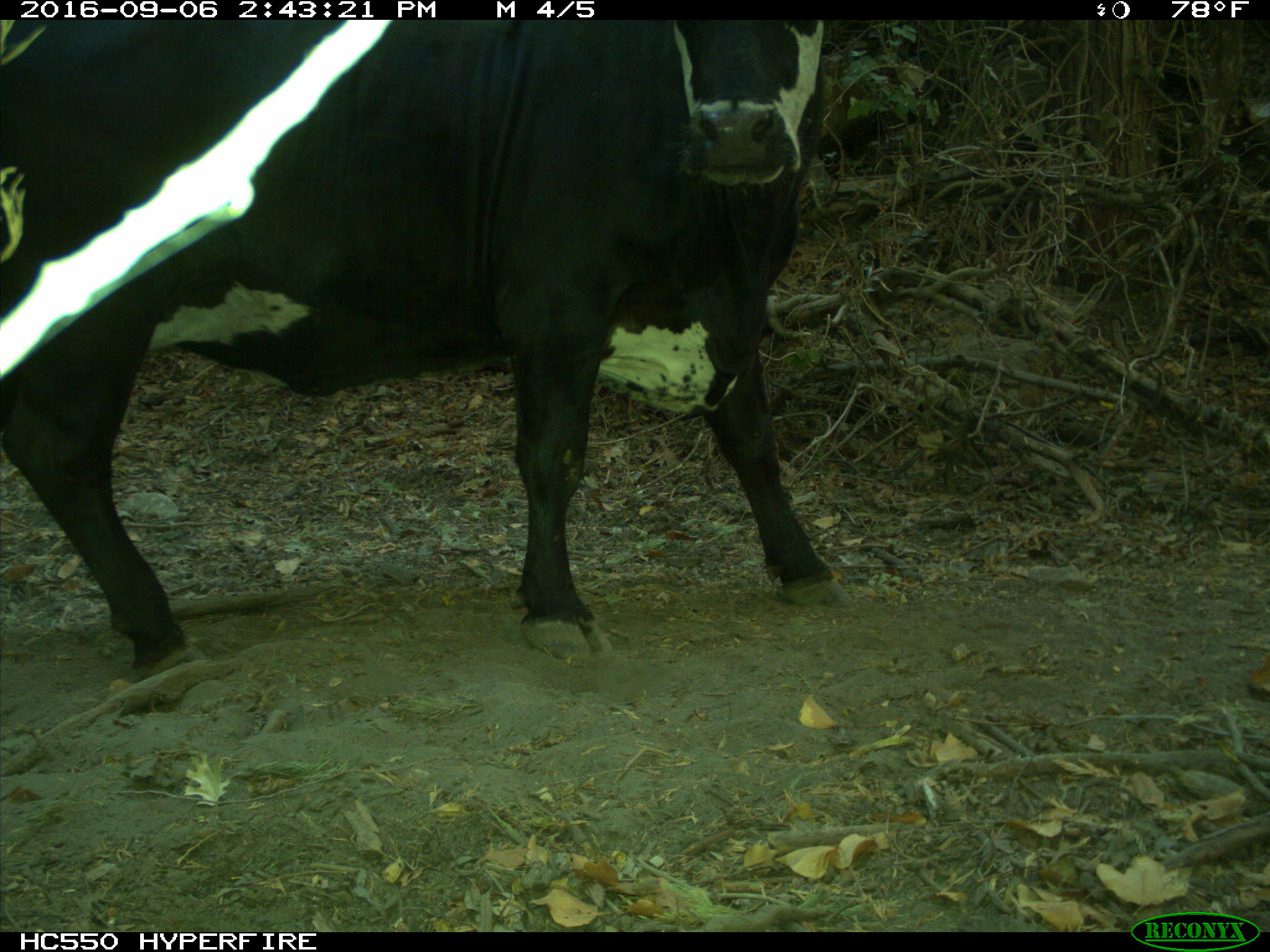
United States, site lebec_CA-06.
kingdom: Animalia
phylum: Chordata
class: Mammalia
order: Artiodactyla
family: Bovidae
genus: Bos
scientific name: Bos taurus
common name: domestic cow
Bos taurus (domestic cow).